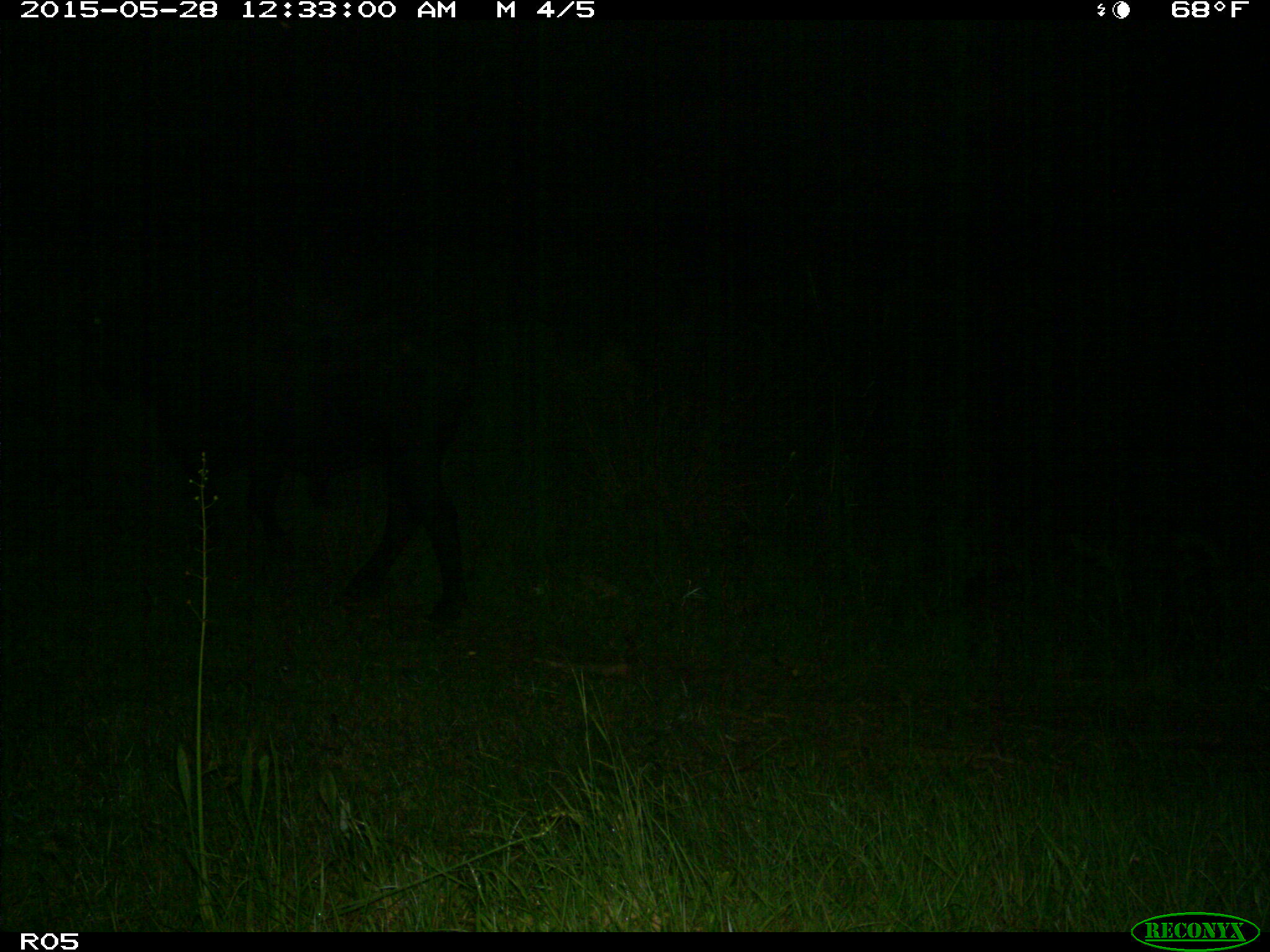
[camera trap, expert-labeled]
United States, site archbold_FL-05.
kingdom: Animalia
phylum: Chordata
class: Mammalia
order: Artiodactyla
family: Bovidae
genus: Bos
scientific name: Bos taurus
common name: domestic cow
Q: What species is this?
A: Bos taurus (domestic cow).